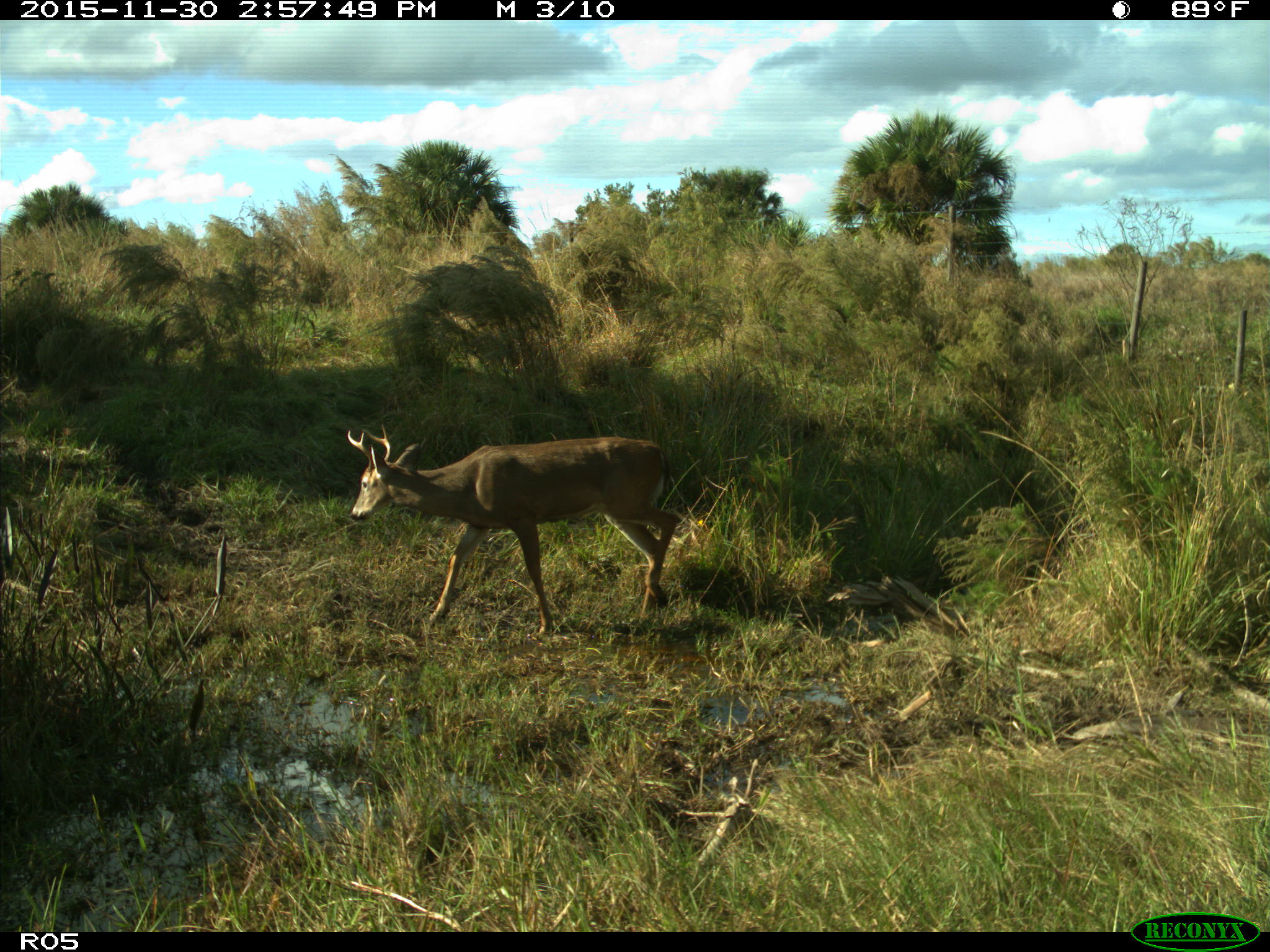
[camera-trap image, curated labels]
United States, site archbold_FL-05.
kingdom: Animalia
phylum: Chordata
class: Mammalia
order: Artiodactyla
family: Cervidae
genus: Odocoileus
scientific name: Odocoileus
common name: deer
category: unidentified deer